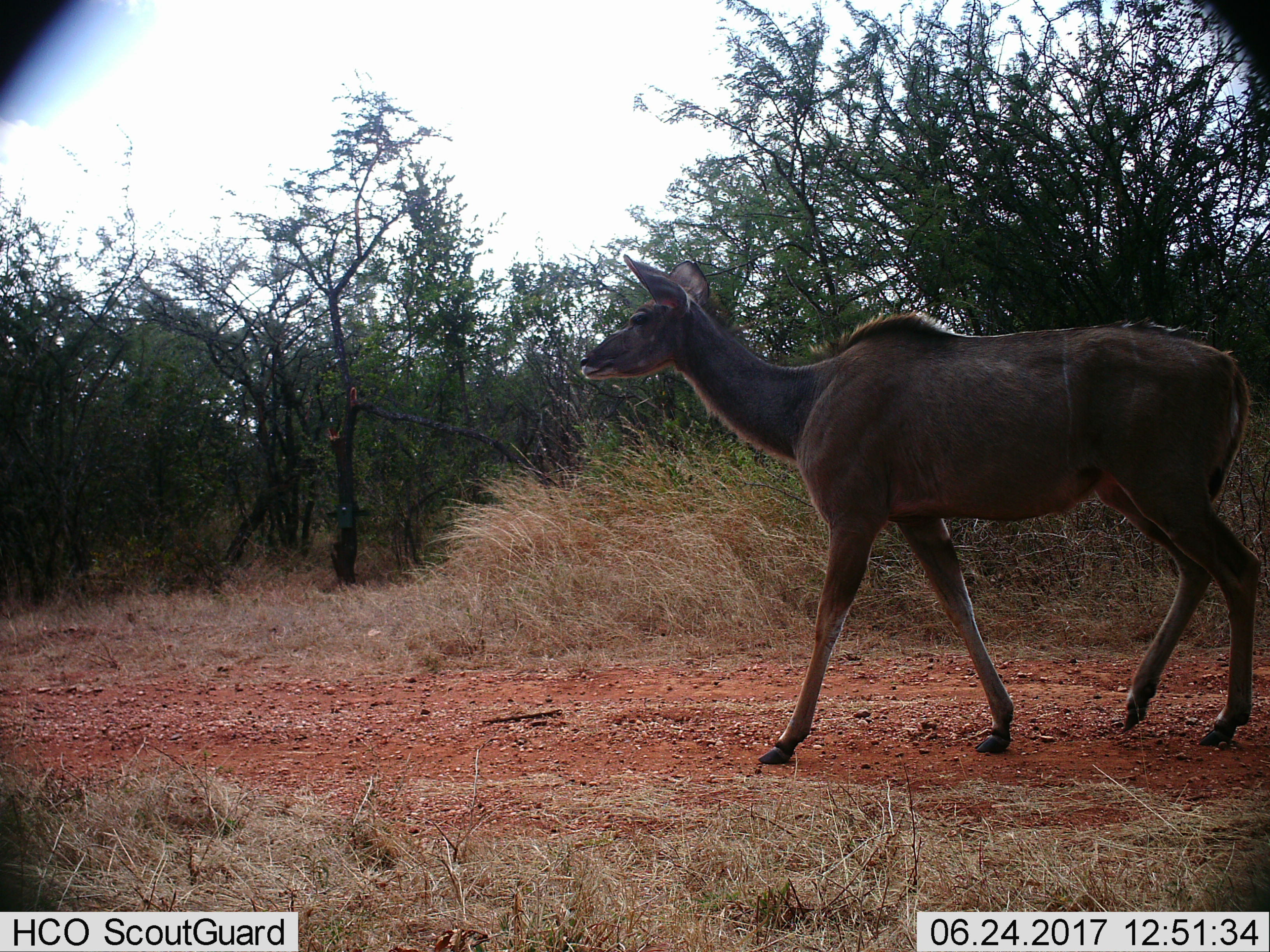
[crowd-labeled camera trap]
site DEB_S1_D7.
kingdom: Animalia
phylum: Chordata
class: Mammalia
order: Artiodactyla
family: Bovidae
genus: Tragelaphus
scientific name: Tragelaphus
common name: kudu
Kudu (Tragelaphus), count 1. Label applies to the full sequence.